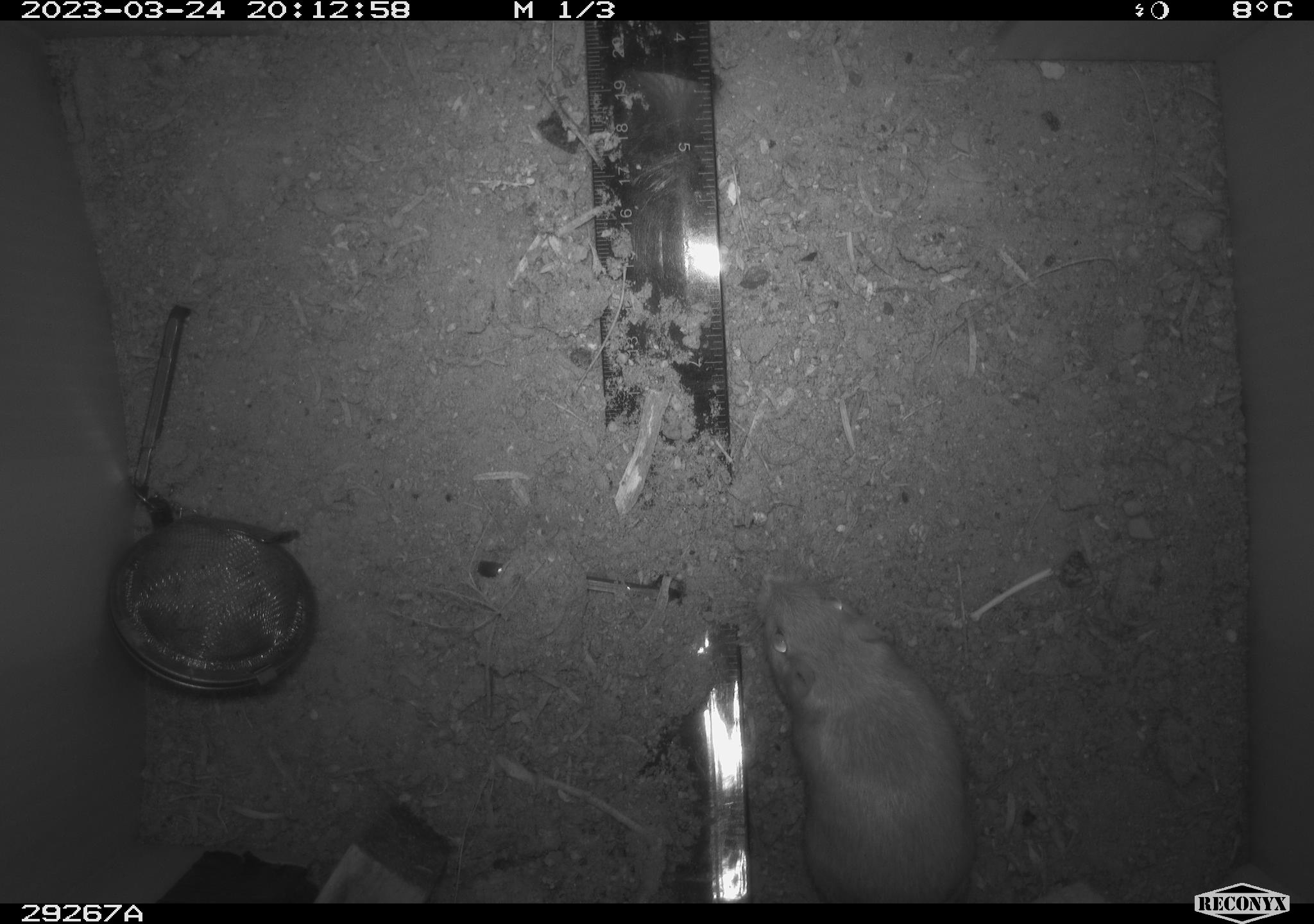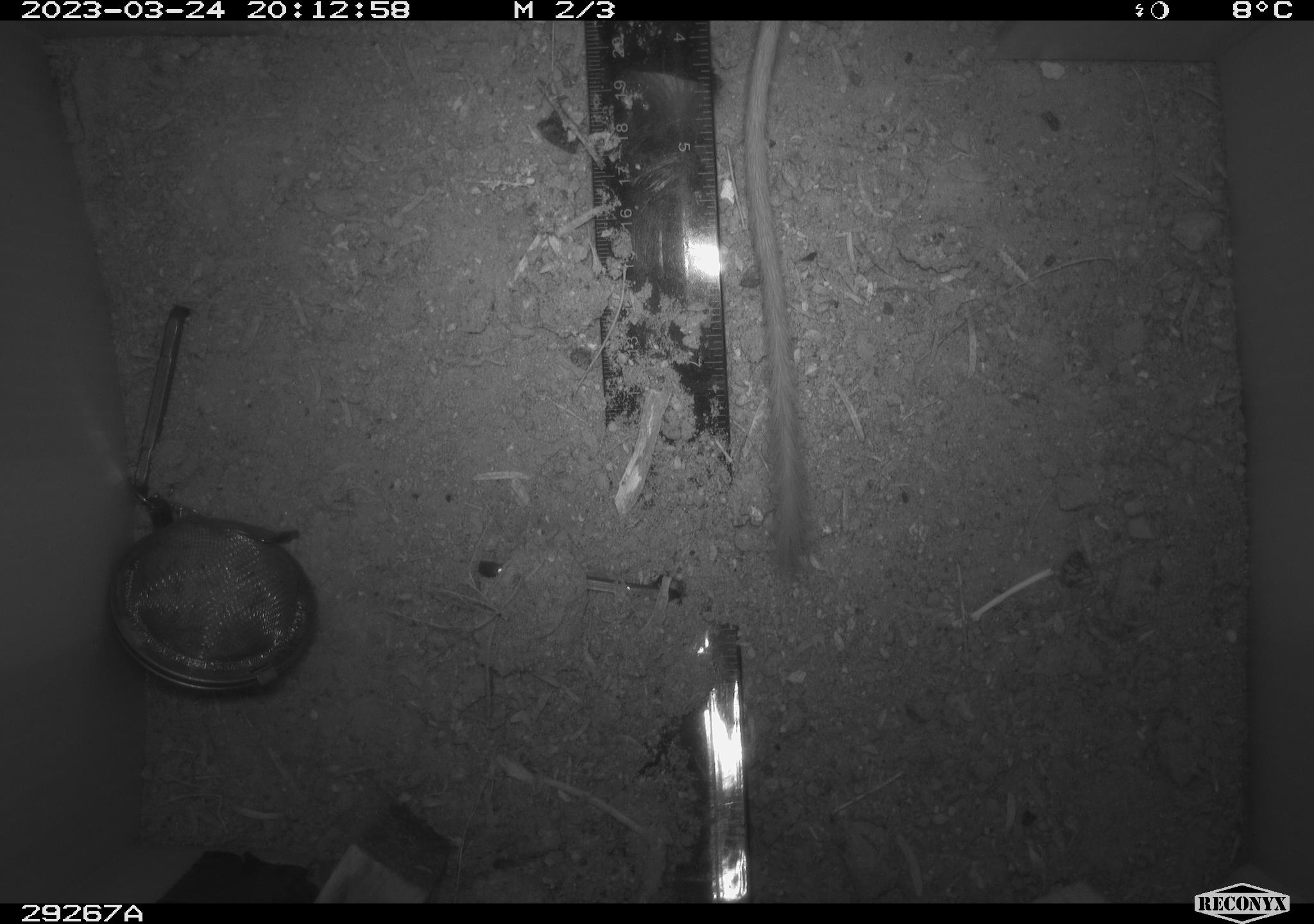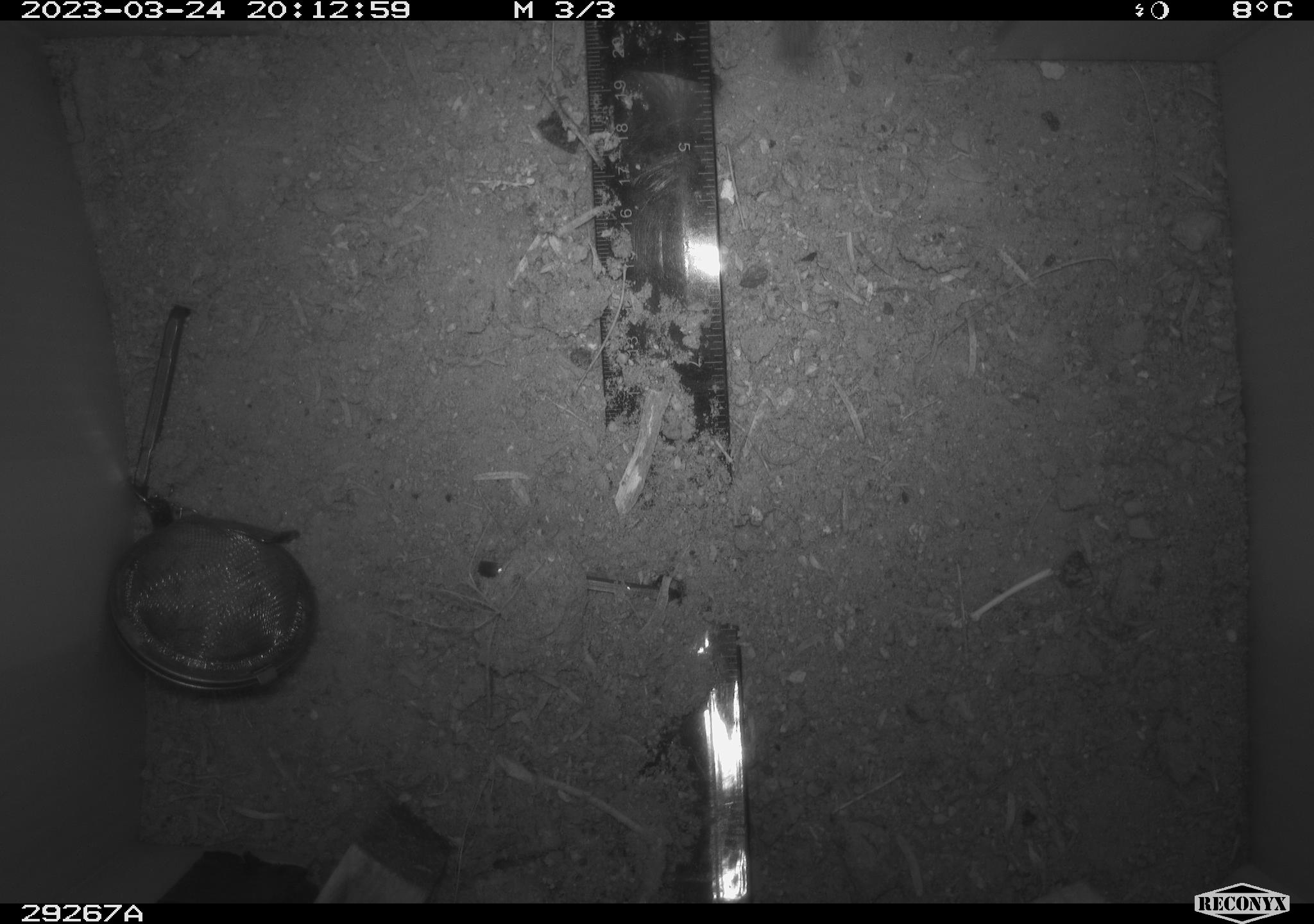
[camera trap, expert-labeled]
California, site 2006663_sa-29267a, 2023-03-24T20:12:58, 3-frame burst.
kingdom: Animalia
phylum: Chordata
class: Mammalia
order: Rodentia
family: Heteromyidae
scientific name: Heteromyidae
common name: kangaroo rats and pocket mice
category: heteromyidae family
Heteromyidae family (kangaroo rats and pocket mice) (Heteromyidae).